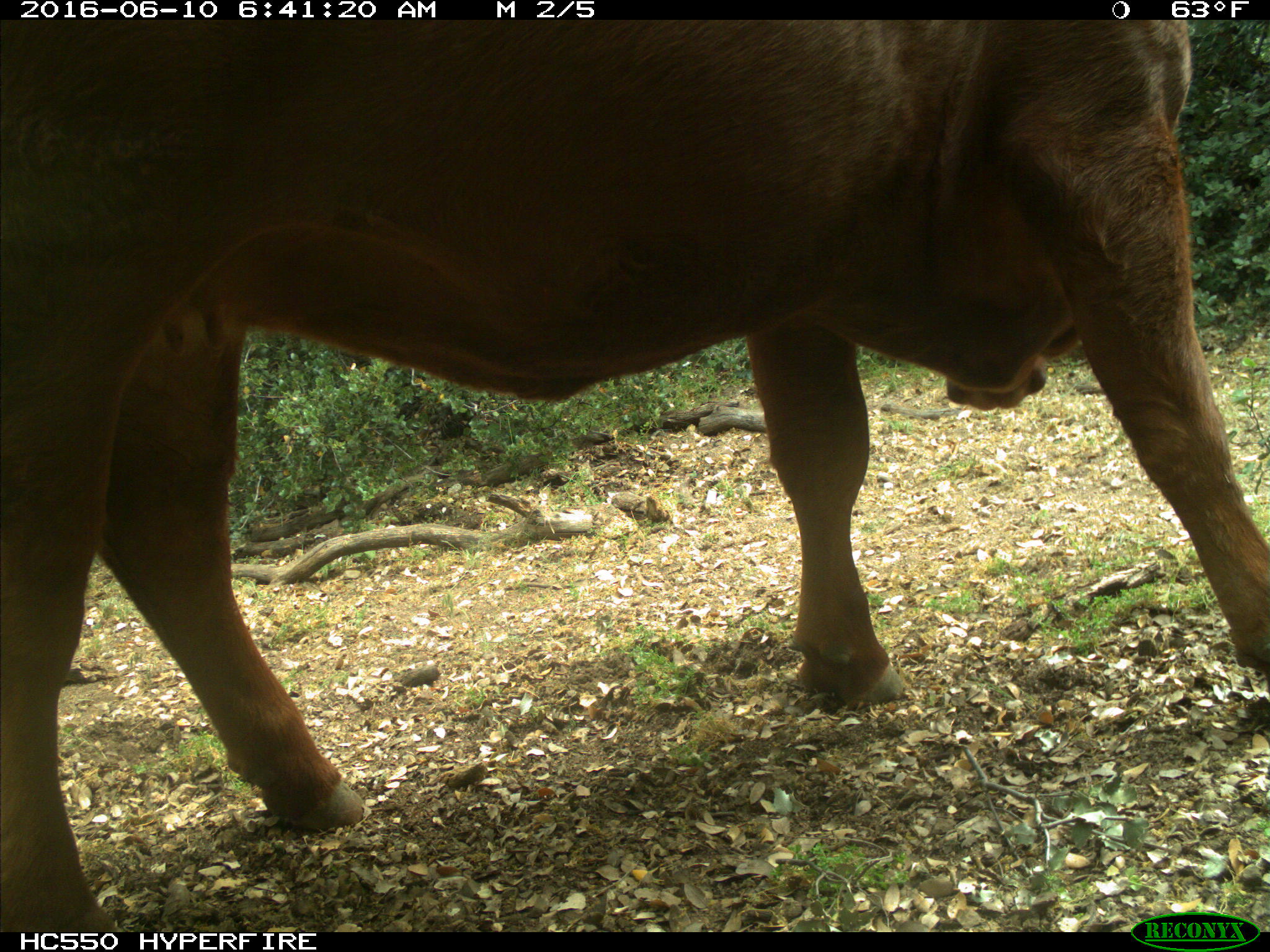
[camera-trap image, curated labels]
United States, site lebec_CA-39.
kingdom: Animalia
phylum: Chordata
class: Mammalia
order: Artiodactyla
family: Bovidae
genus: Bos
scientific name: Bos taurus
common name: domestic cow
Bos taurus (domestic cow).